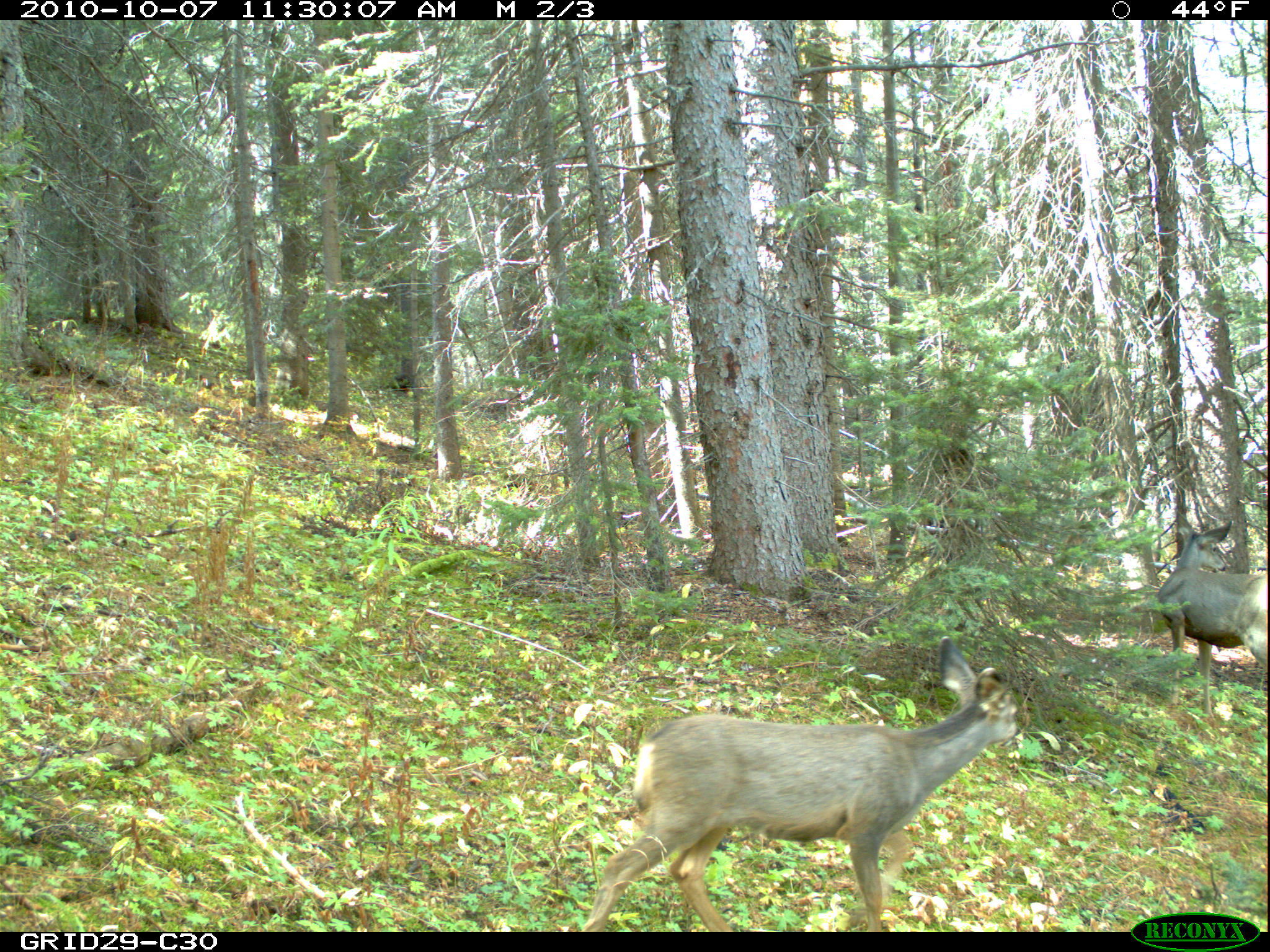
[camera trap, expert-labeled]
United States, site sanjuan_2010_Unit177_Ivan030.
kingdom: Animalia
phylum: Chordata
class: Mammalia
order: Artiodactyla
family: Cervidae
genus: Odocoileus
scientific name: Odocoileus hemionus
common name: mule deer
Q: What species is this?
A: Odocoileus hemionus (mule deer).